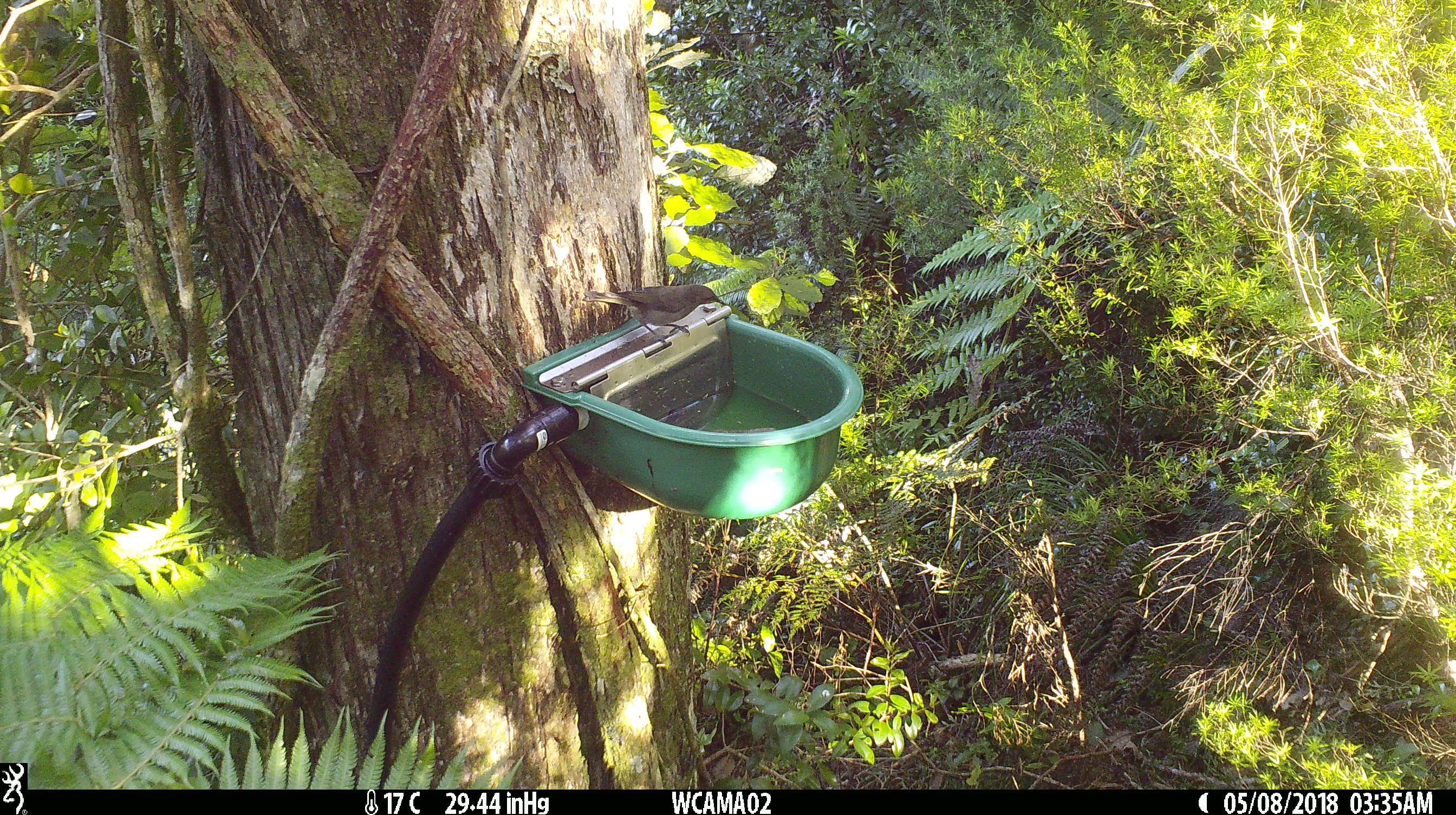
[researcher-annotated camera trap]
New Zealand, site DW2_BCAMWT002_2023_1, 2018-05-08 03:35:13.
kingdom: Animalia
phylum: Chordata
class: Aves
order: Passeriformes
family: Meliphagidae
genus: Anthornis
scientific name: Anthornis melanura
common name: new zealand bellbird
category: bellbird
Bellbird (new zealand bellbird) (Anthornis melanura).